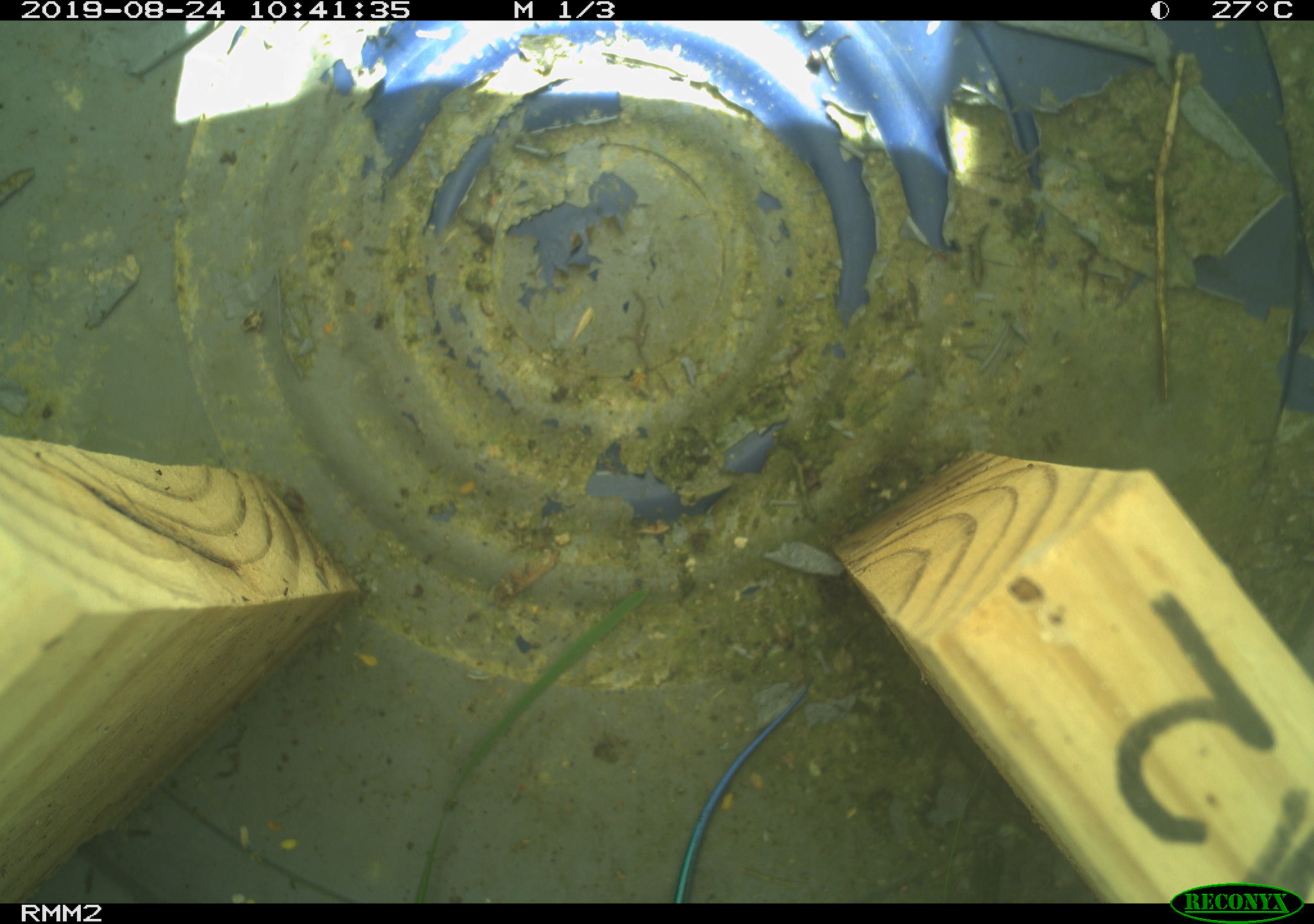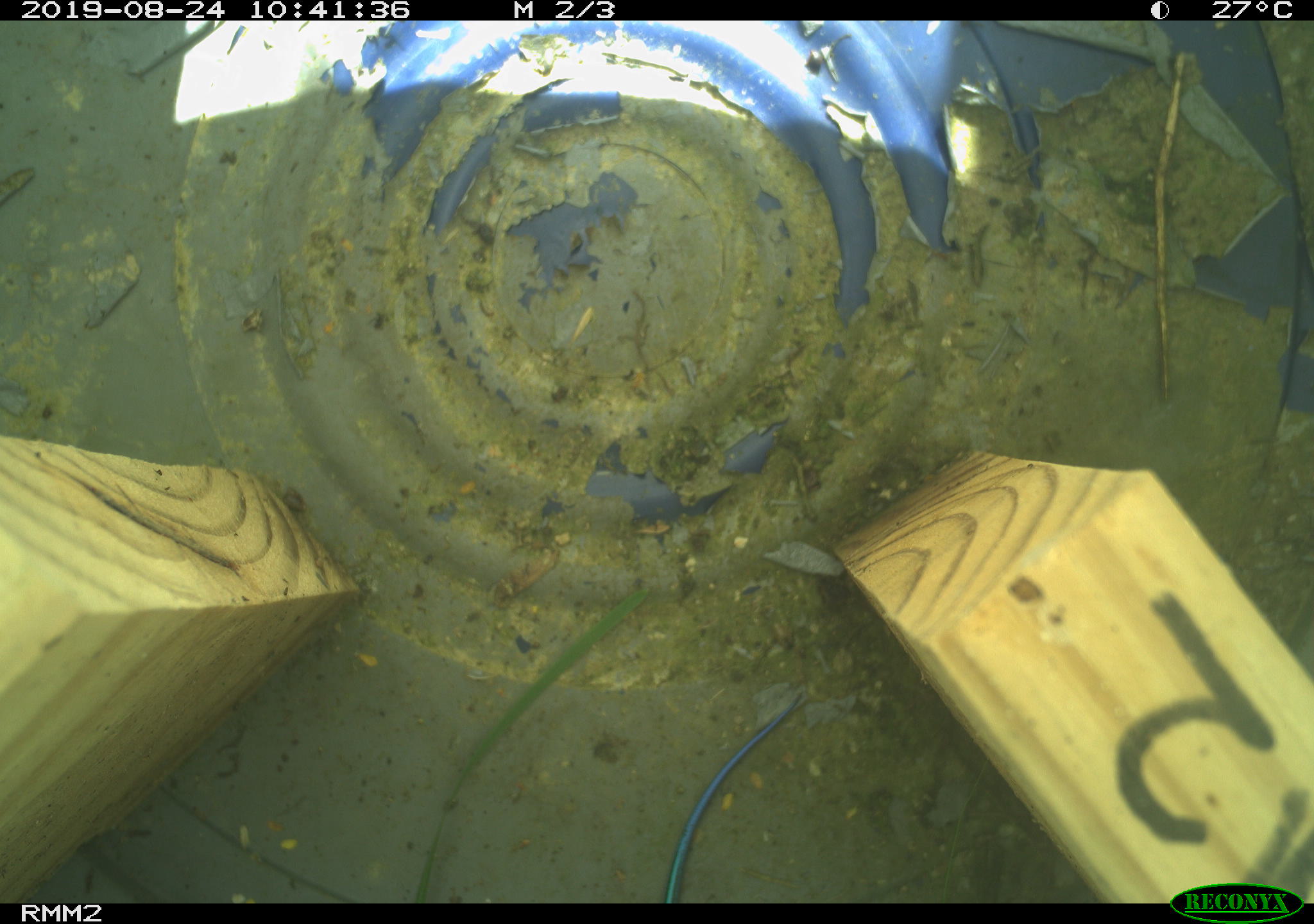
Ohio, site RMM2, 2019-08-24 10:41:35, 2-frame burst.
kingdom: Animalia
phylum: Chordata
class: Reptilia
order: Squamata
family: Scincidae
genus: Plestiodon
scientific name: Plestiodon fasciatus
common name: common five-lined skink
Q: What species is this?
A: Common five-lined skink (Plestiodon fasciatus).